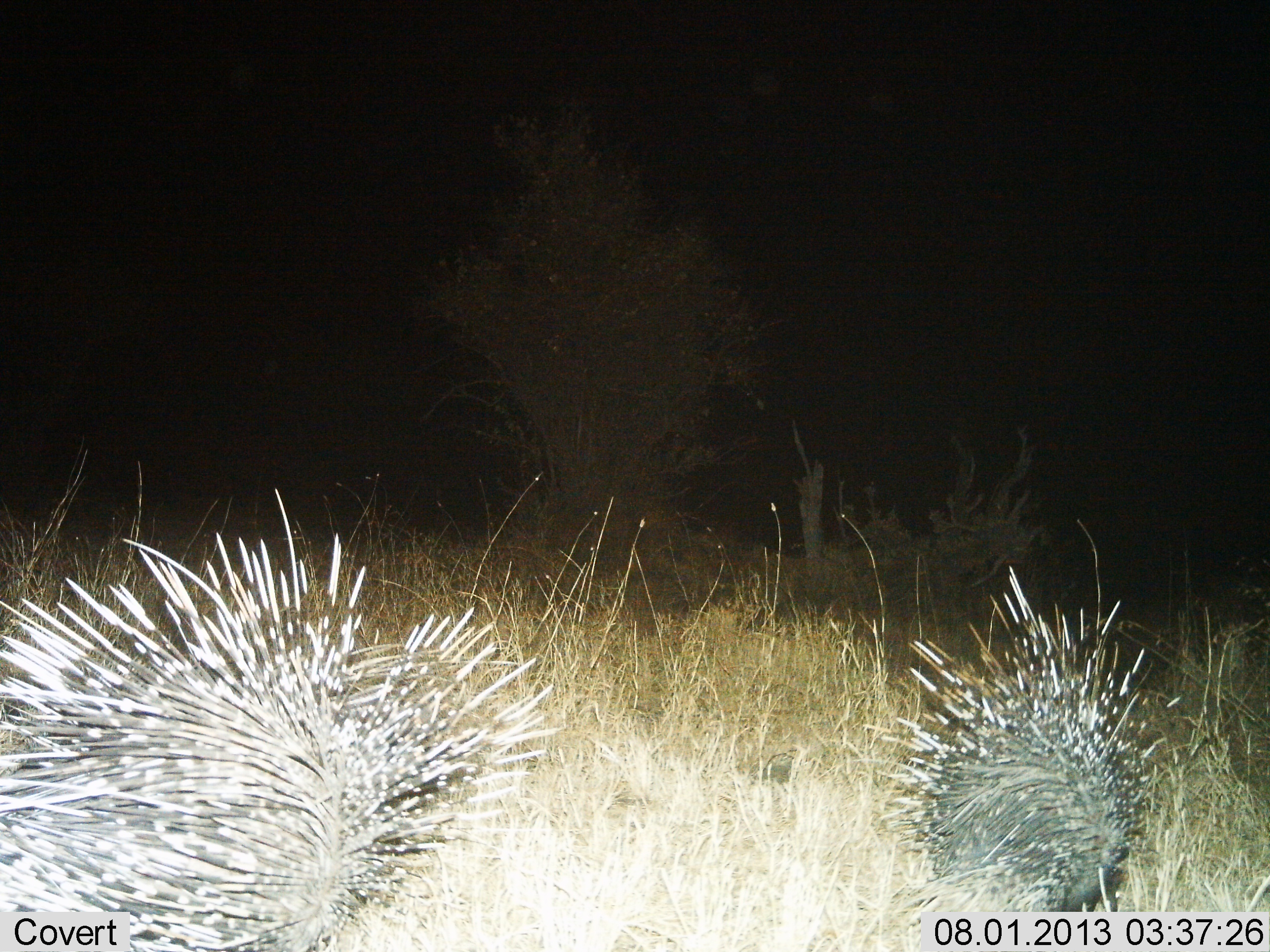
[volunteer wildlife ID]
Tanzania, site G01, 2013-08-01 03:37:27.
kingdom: Animalia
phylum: Chordata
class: Mammalia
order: Rodentia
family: Hystricidae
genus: Hystrix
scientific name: Hystrix cristata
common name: crested porcupine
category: porcupine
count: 2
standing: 61%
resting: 3%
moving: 39%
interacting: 0%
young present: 0%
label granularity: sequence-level